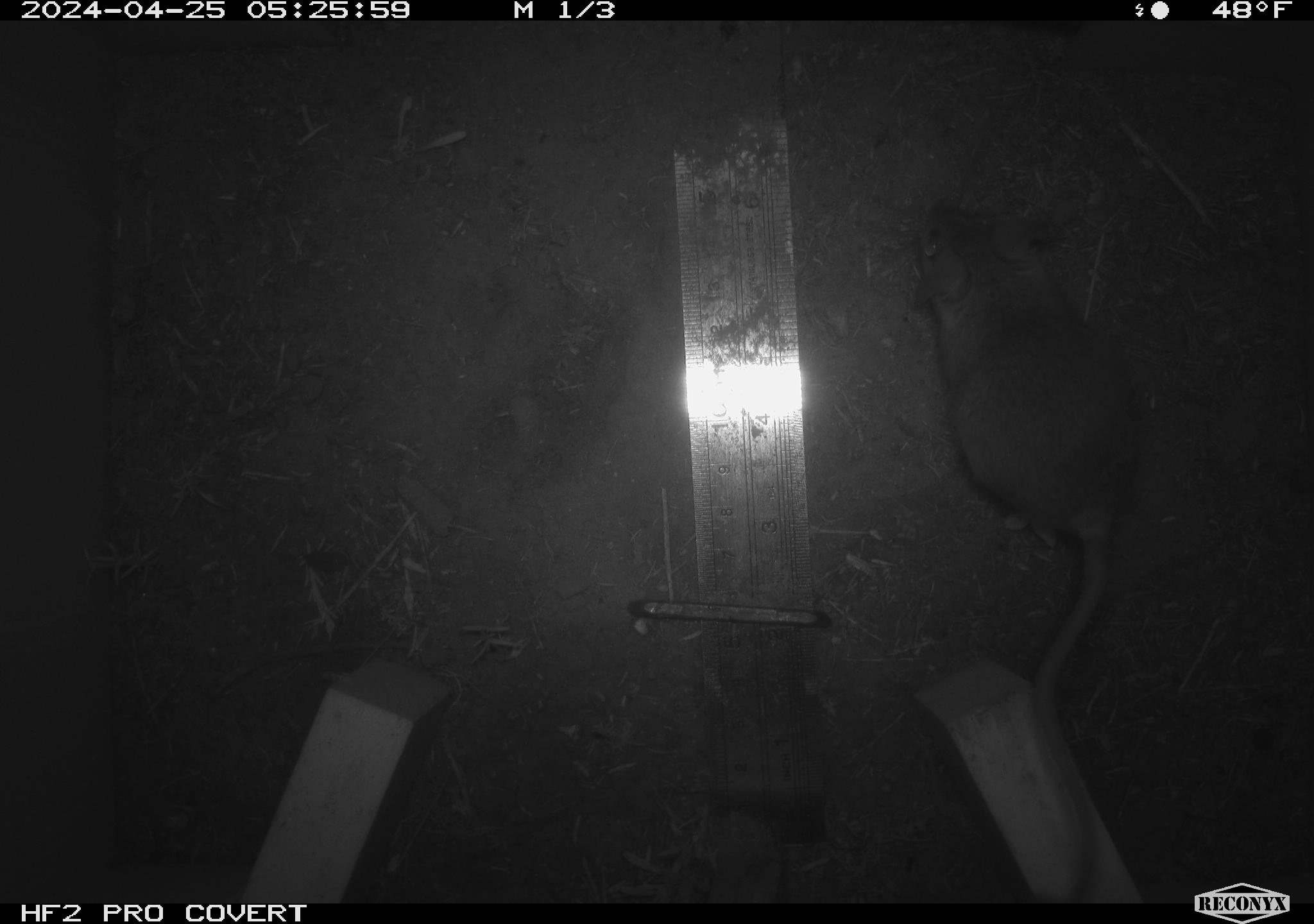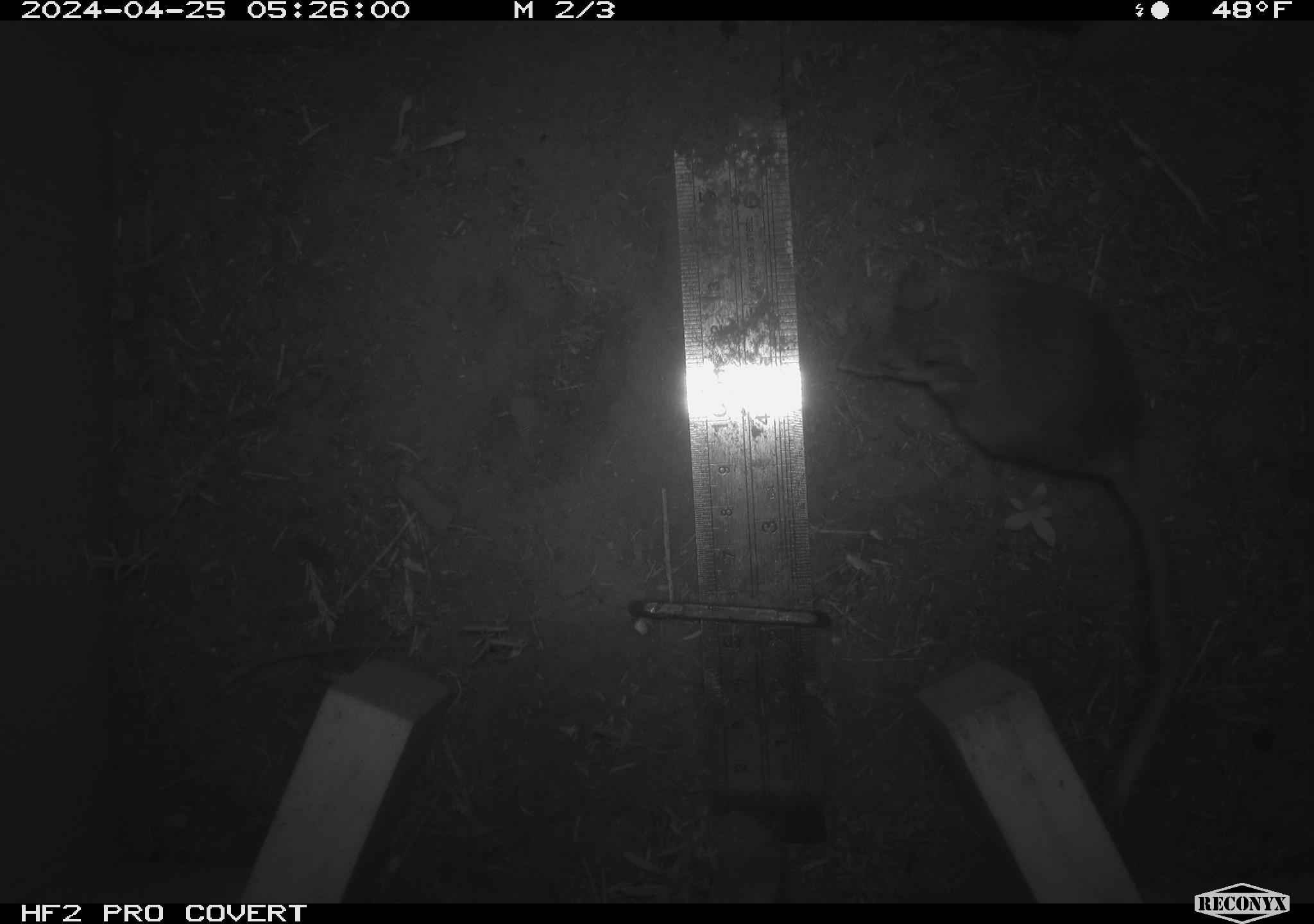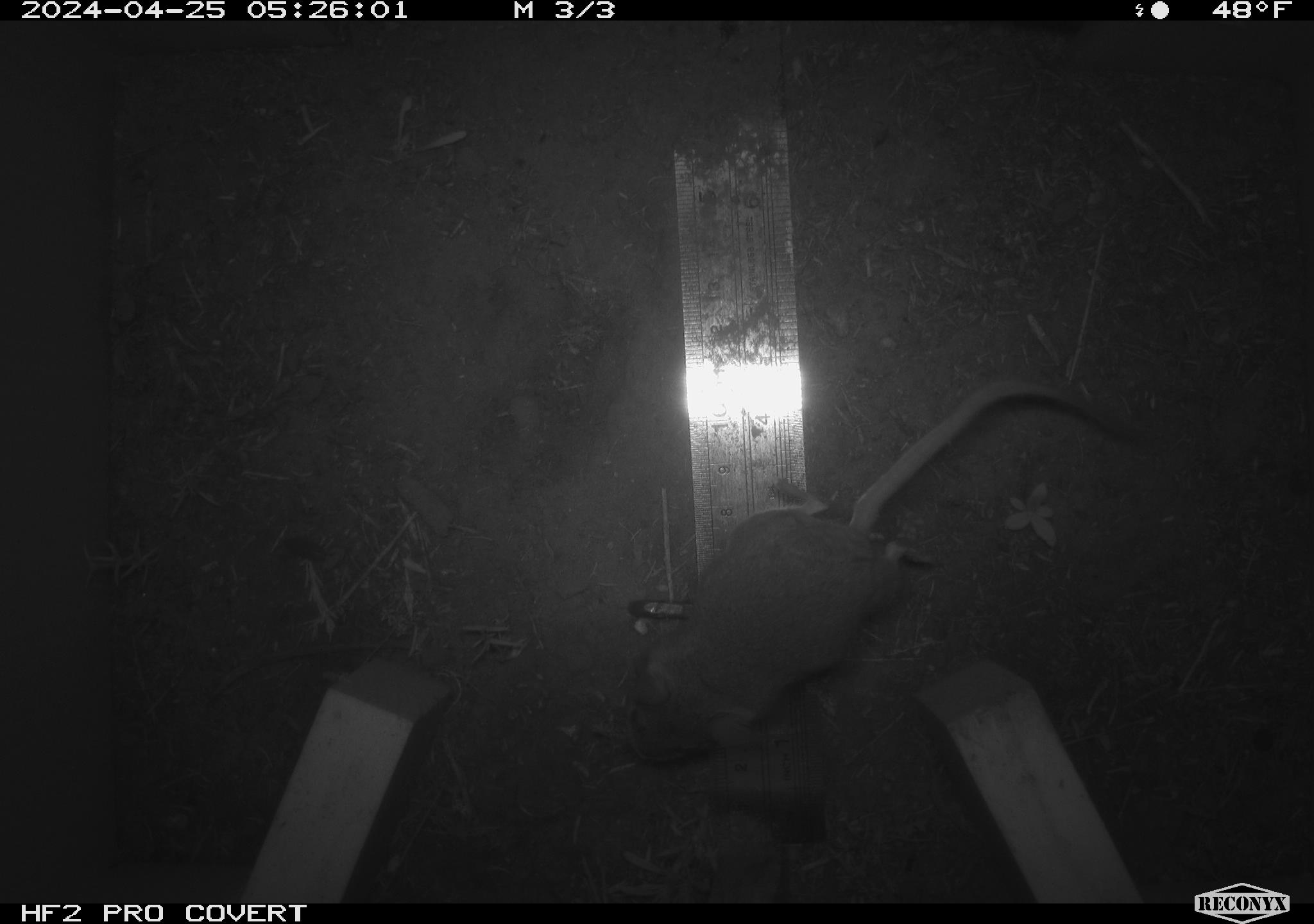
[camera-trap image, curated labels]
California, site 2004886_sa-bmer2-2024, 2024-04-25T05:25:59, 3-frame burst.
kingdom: Animalia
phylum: Chordata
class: Mammalia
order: Rodentia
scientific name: Rodentia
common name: mouse species